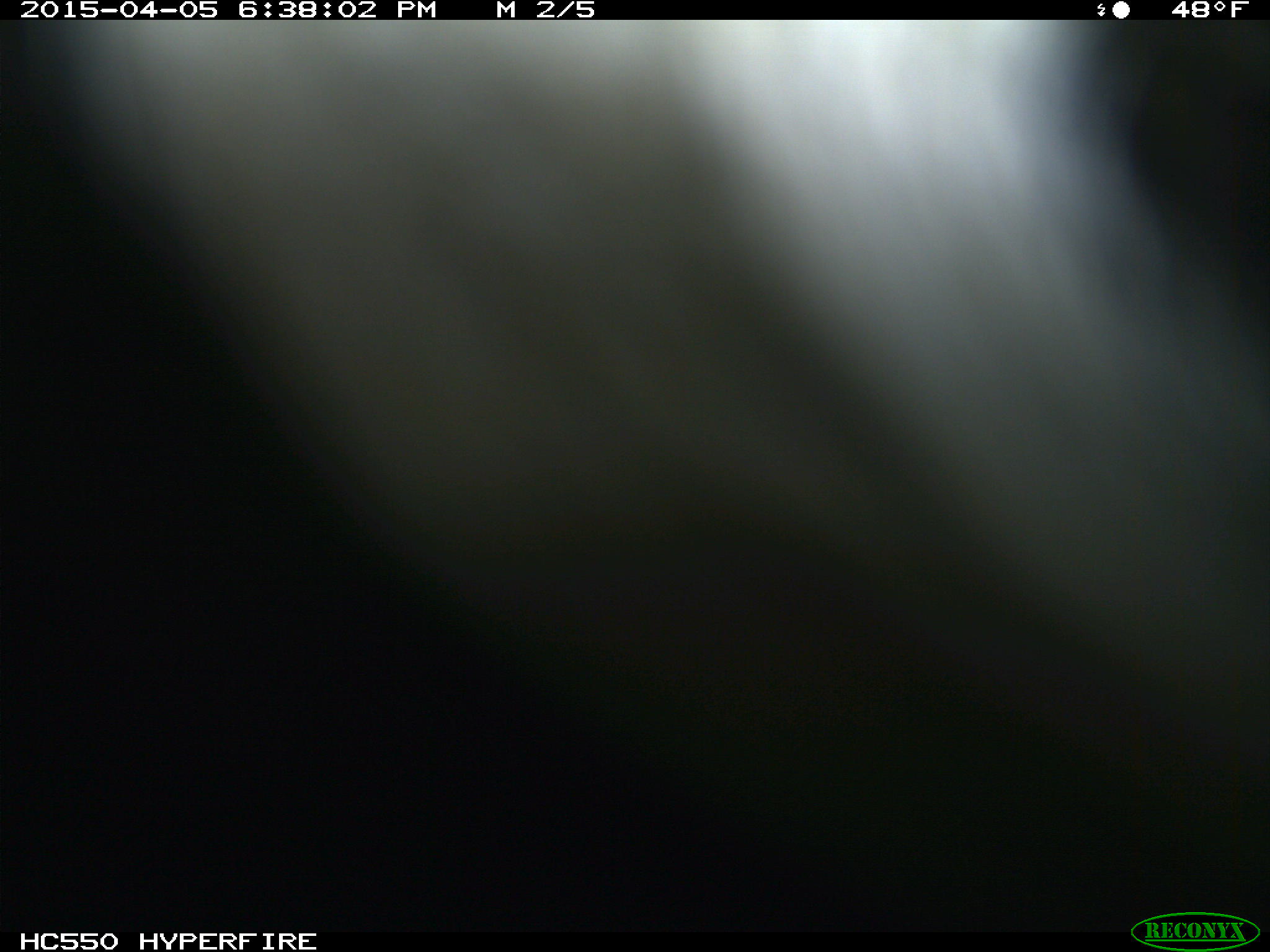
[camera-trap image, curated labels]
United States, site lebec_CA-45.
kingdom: Animalia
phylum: Chordata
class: Mammalia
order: Artiodactyla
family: Bovidae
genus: Bos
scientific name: Bos taurus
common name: domestic cow